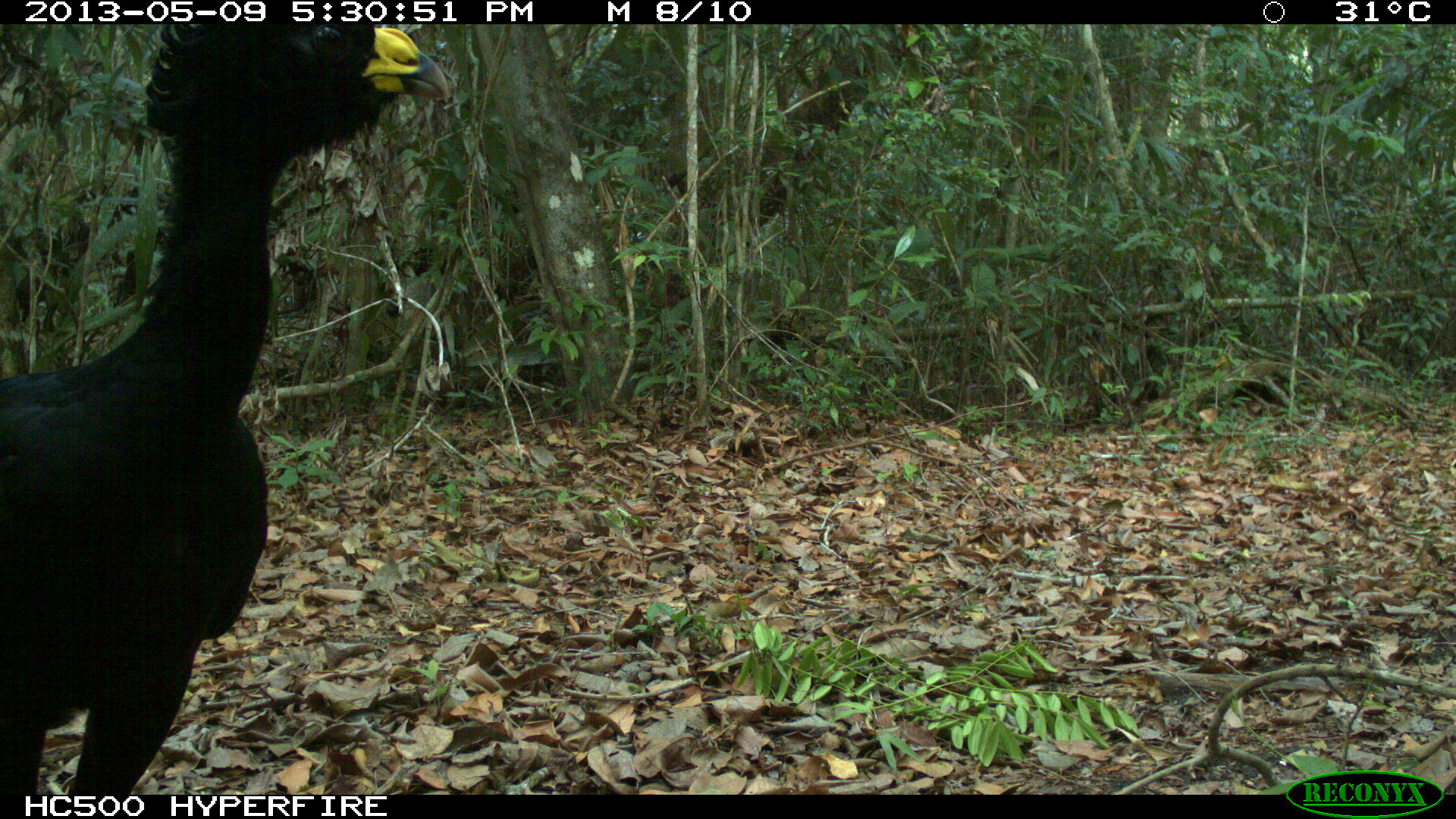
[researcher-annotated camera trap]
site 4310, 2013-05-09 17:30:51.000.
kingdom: Animalia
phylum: Chordata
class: Aves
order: Galliformes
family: Cracidae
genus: Crax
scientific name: Crax rubra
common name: great curassow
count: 1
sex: male